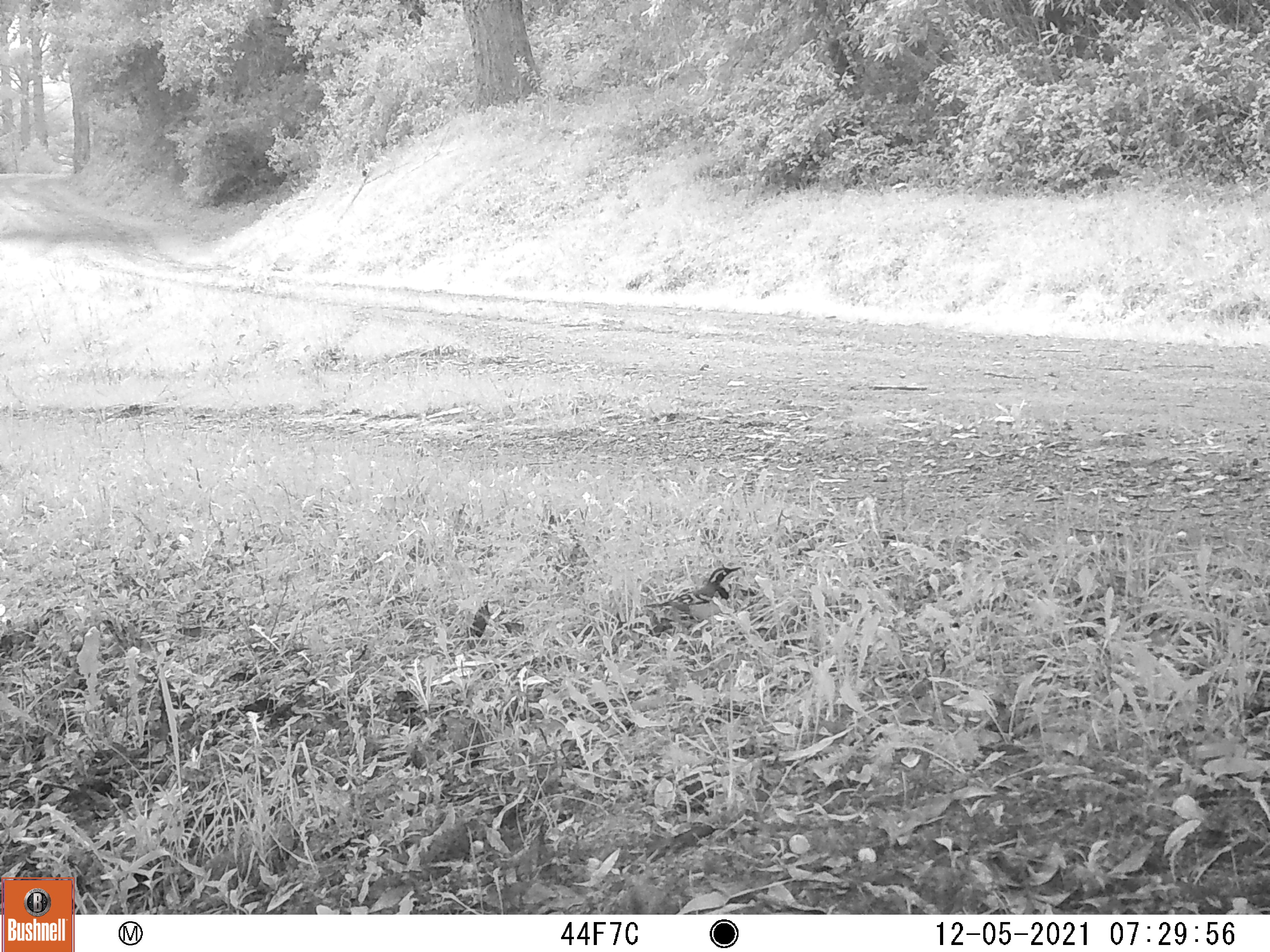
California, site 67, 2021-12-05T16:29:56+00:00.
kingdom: Animalia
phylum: Chordata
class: Aves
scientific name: Aves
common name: bird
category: unknown bird